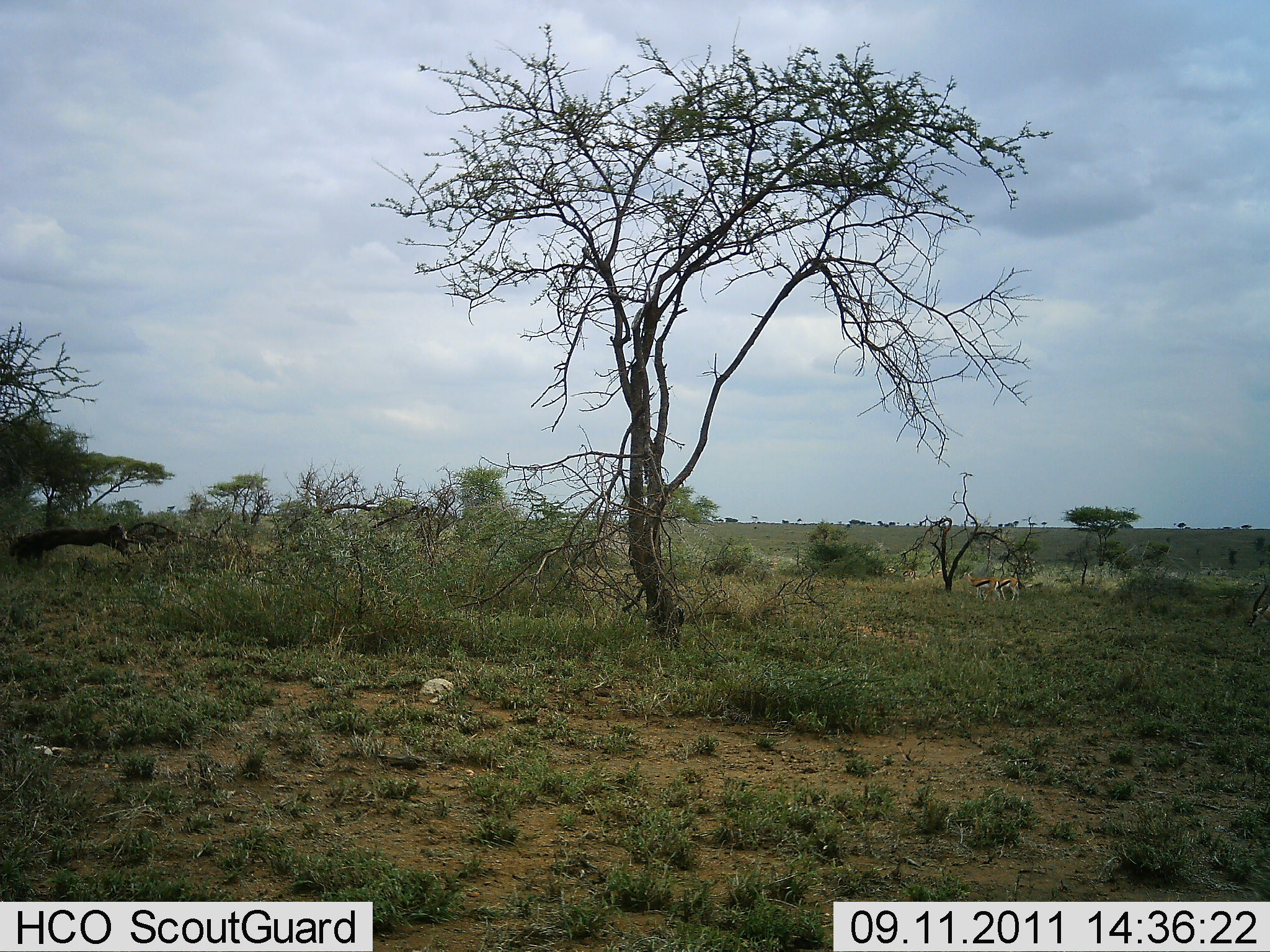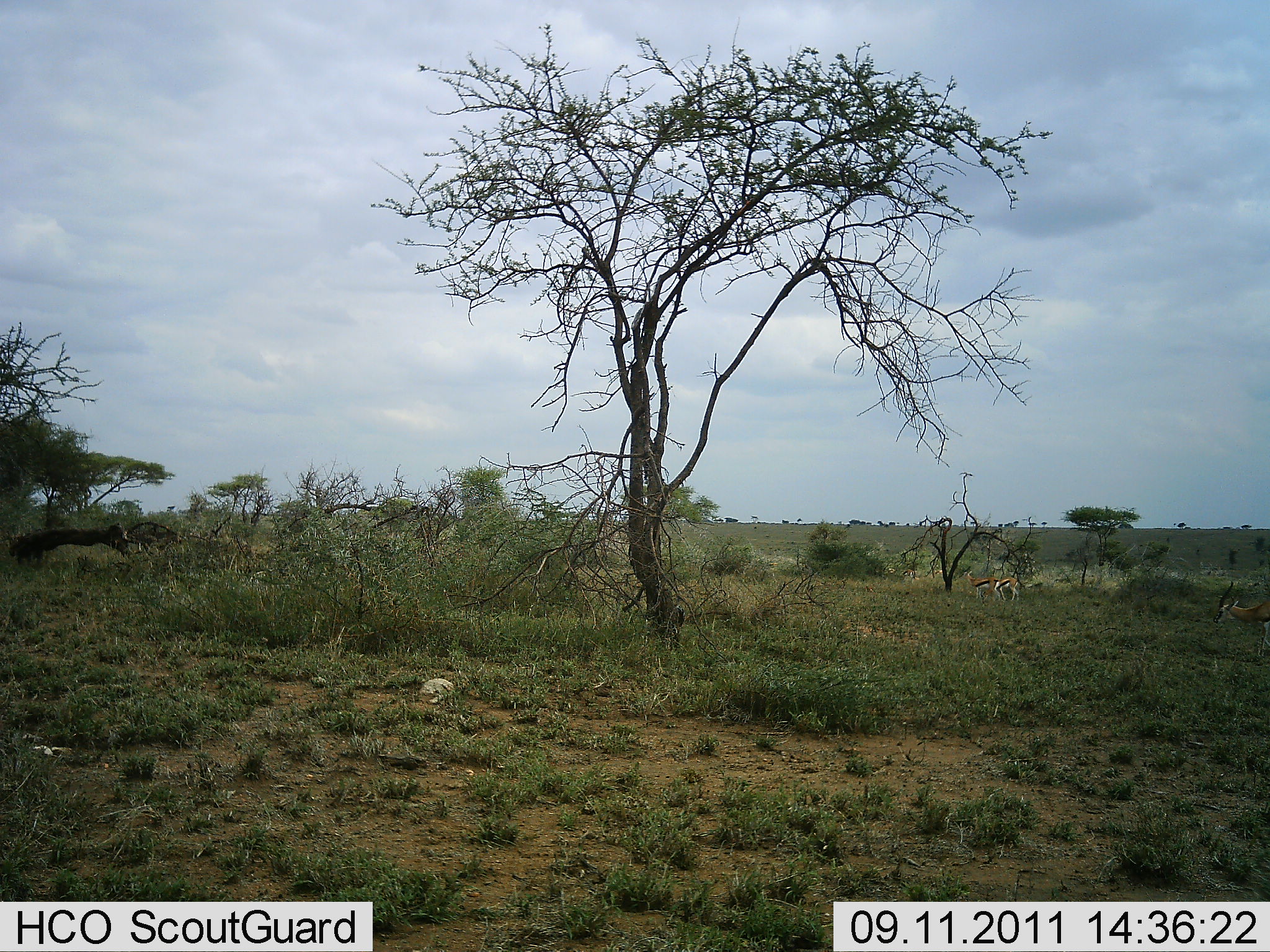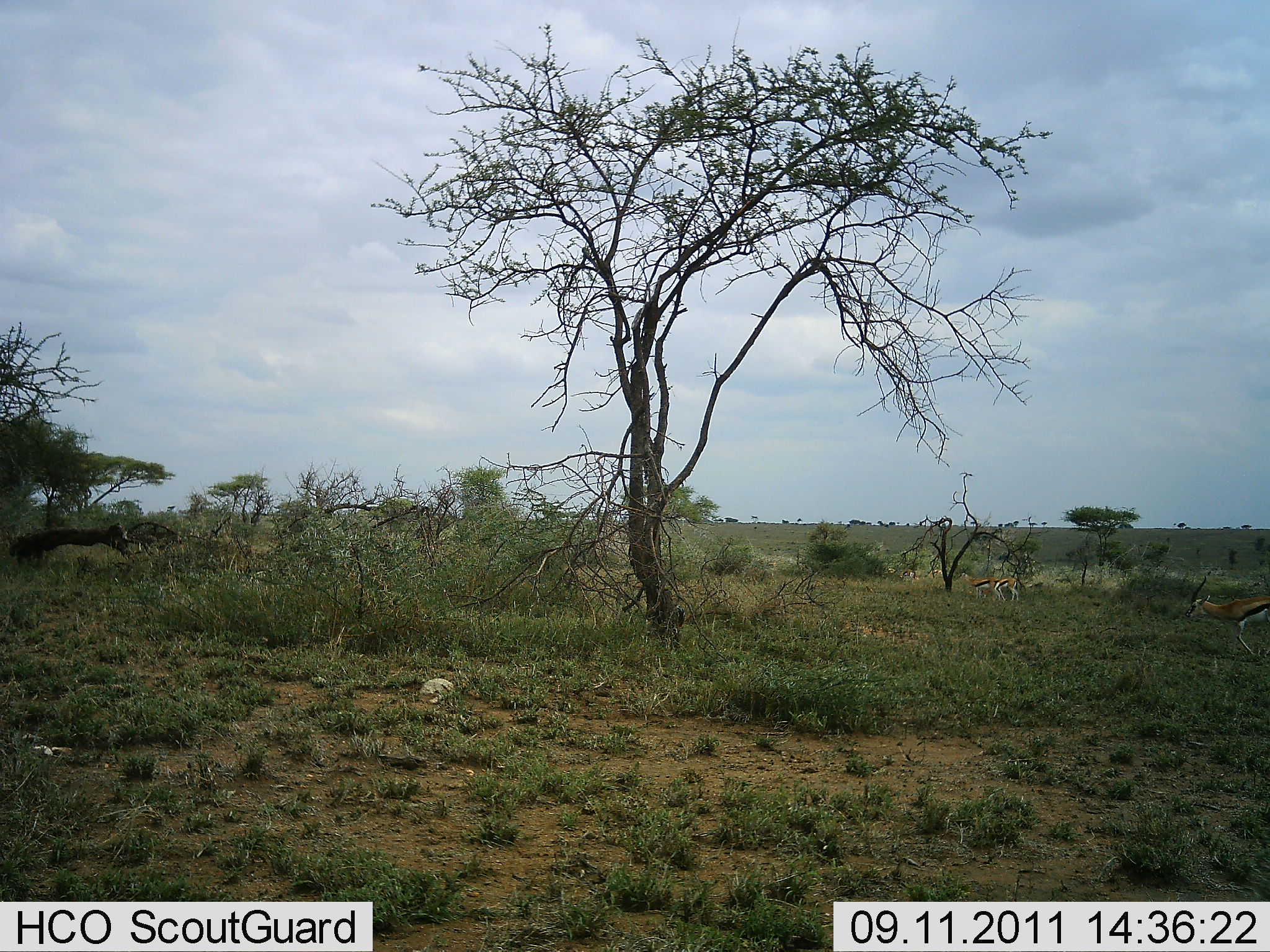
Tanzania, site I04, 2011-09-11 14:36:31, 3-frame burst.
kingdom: Animalia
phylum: Chordata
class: Mammalia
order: Artiodactyla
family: Bovidae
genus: Eudorcas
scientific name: Eudorcas thomsonii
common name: thomson's gazelle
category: gazellethomsons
Gazellethomsons (thomson's gazelle) (Eudorcas thomsonii), count 3. Behavior (volunteer vote fractions): standing 55%, resting 0%, moving 73%, interacting 0%. Young present (vote fraction): 0%. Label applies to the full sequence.